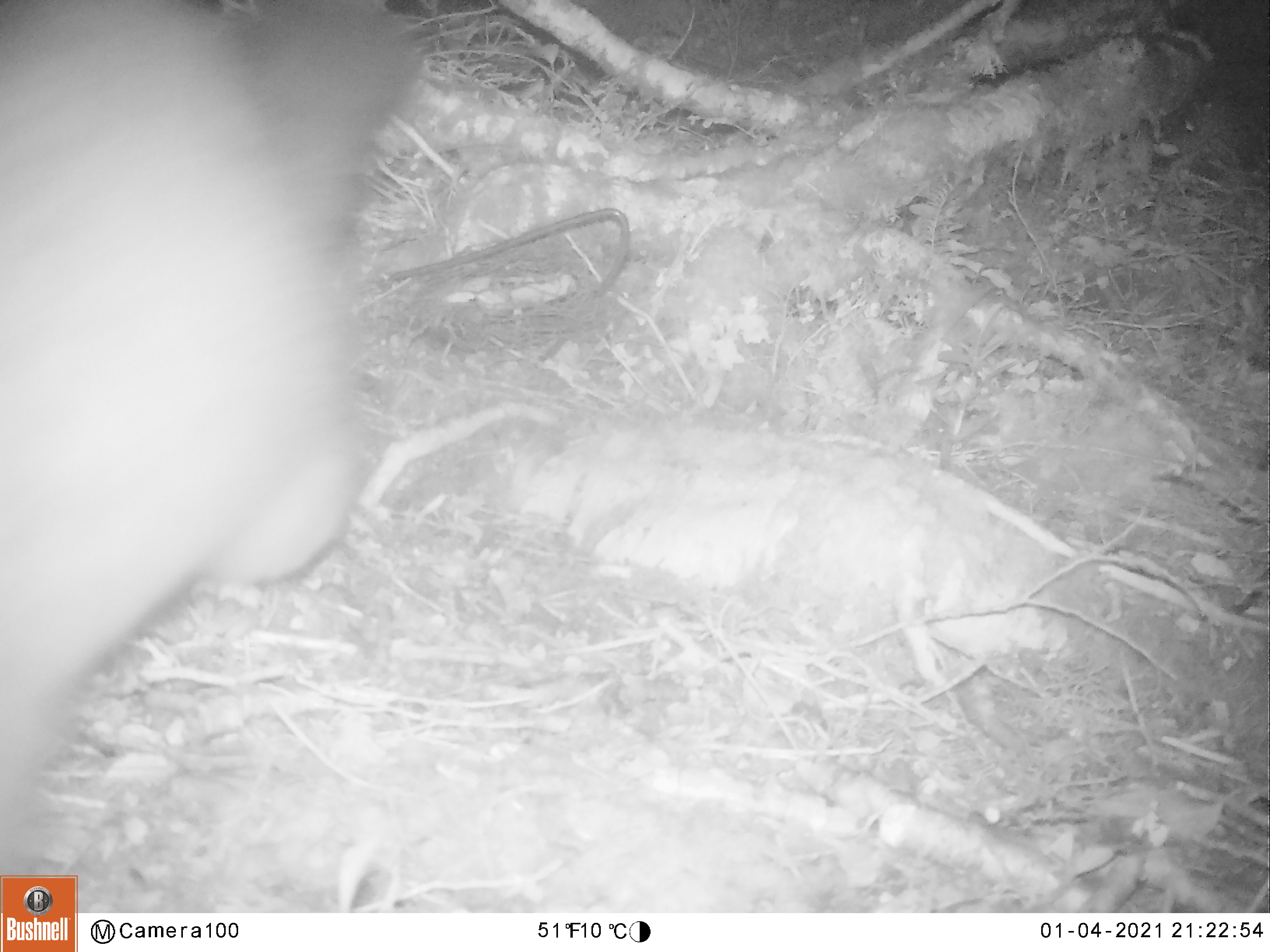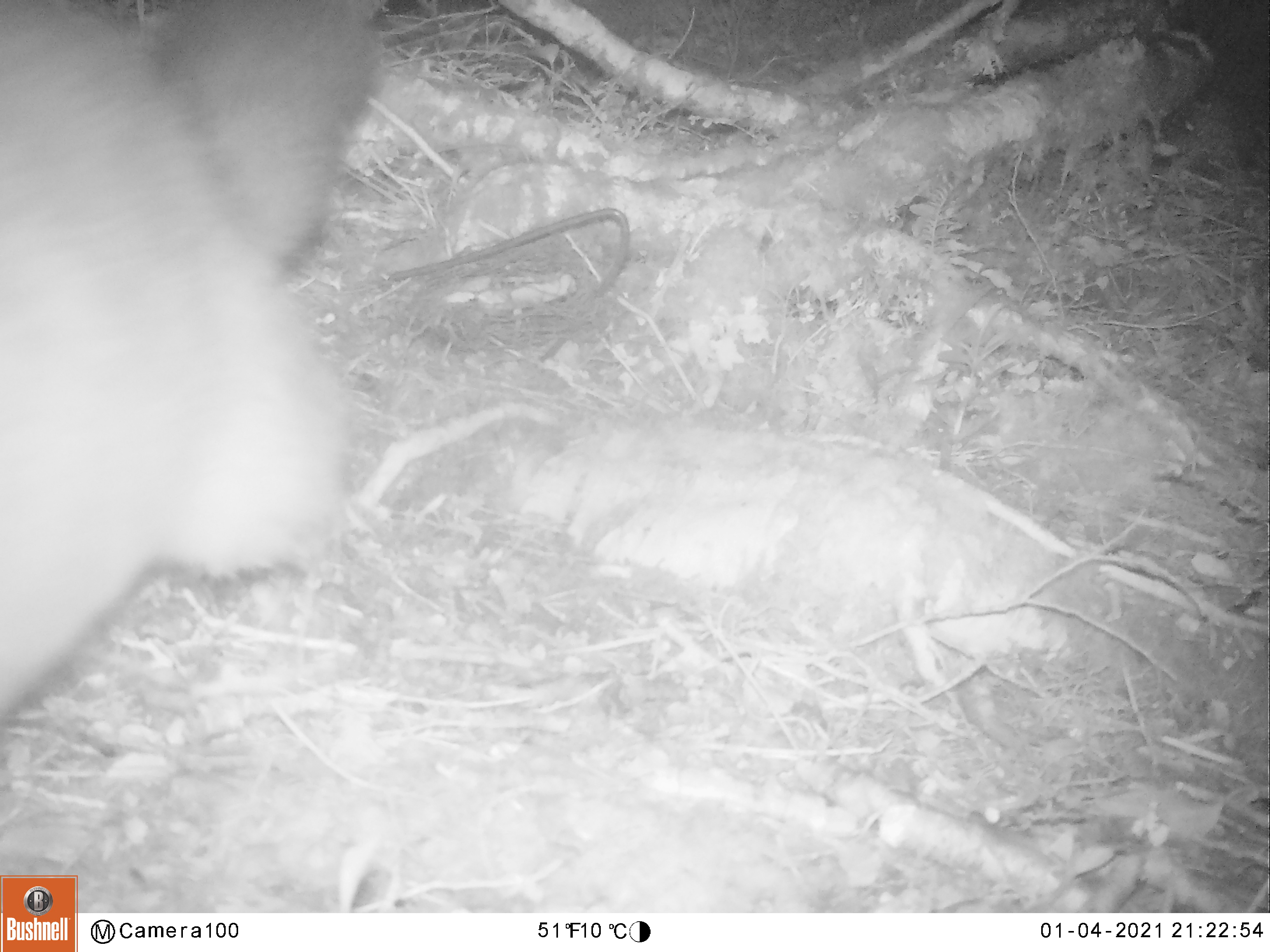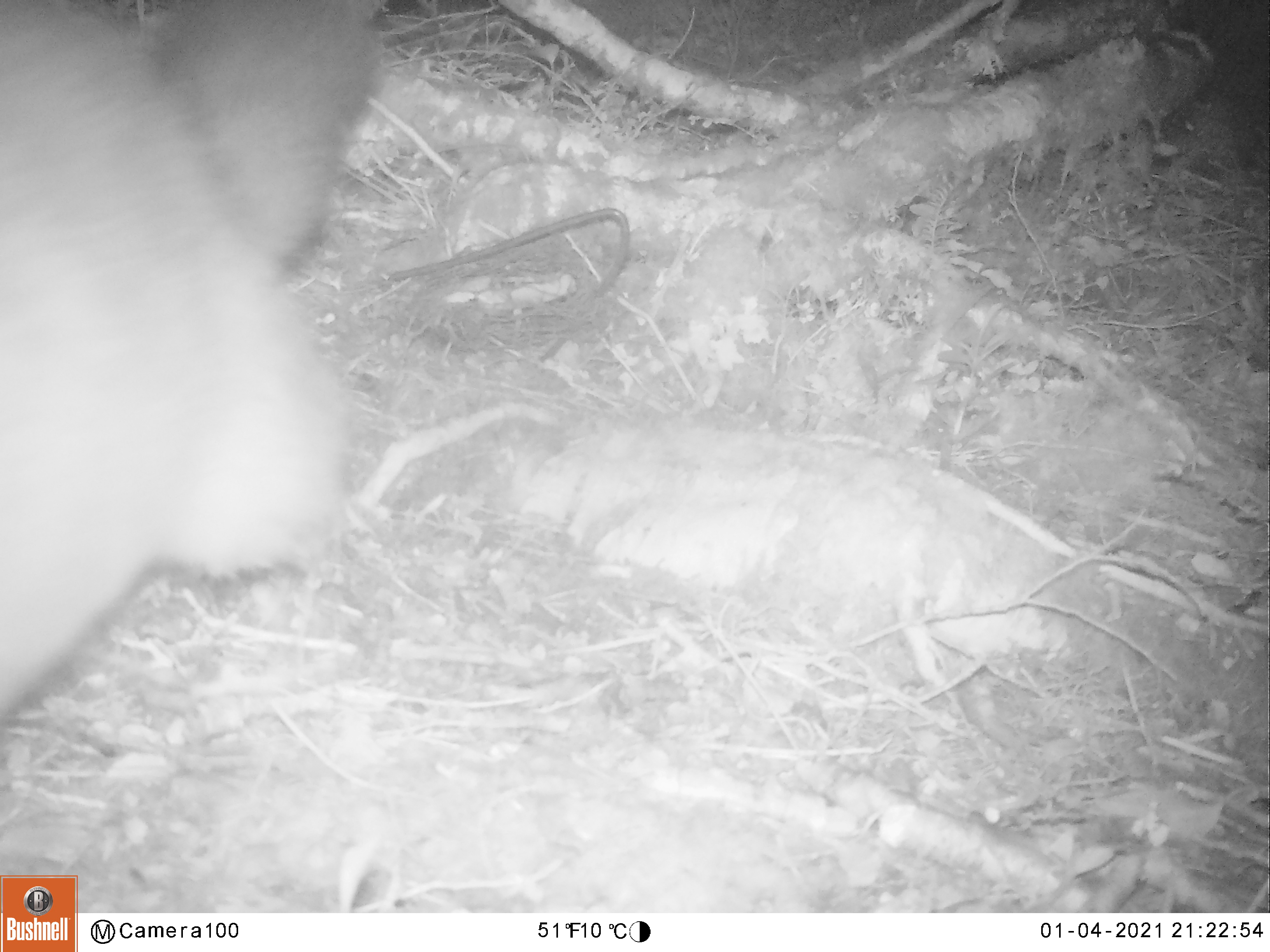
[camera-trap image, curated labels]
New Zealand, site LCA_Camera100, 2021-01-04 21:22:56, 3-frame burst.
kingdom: Animalia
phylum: Chordata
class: Mammalia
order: Diprotodontia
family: Phalangeridae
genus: Trichosurus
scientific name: Trichosurus vulpecula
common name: common brushtail possum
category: possum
Possum (common brushtail possum) (Trichosurus vulpecula).